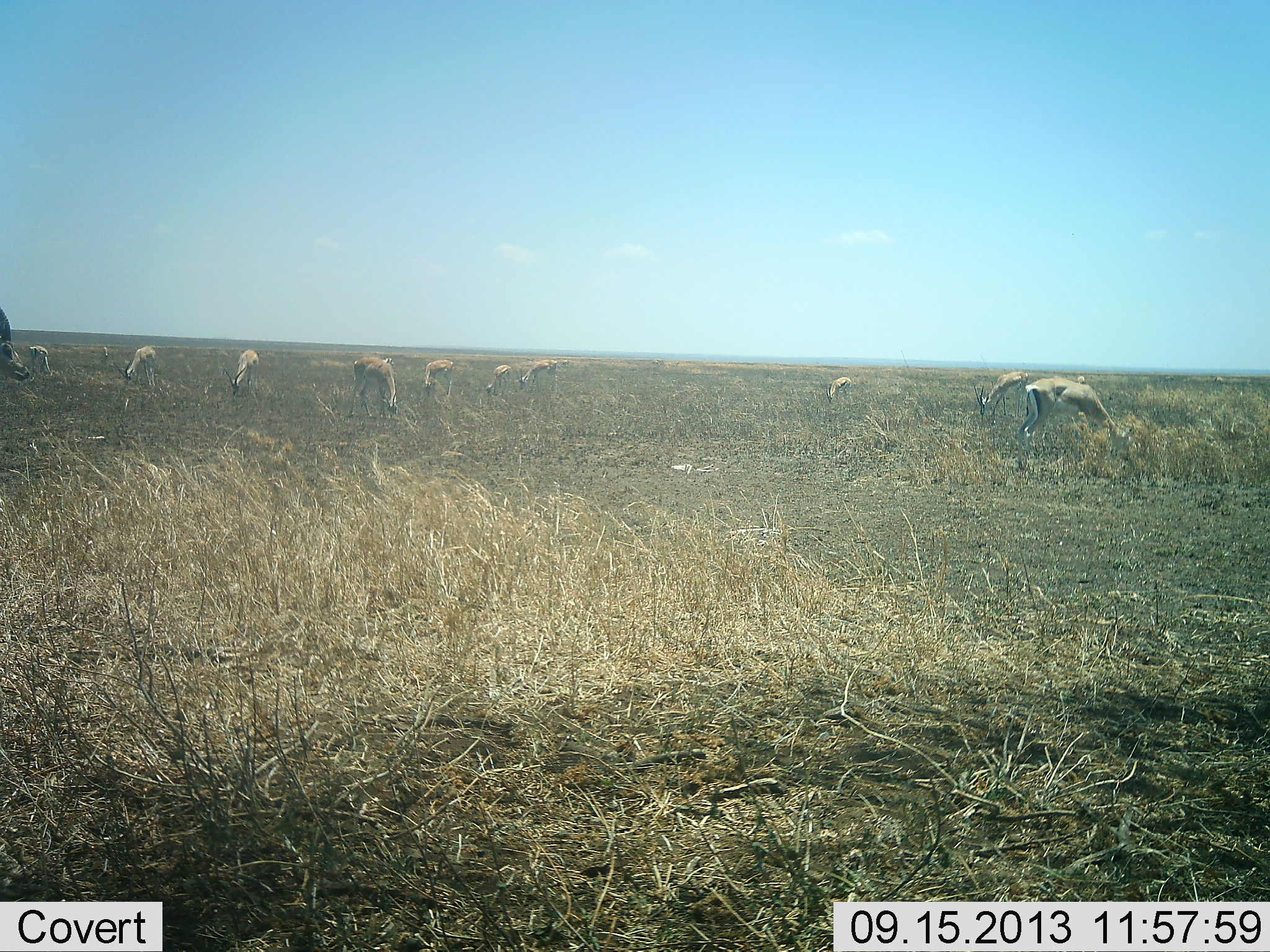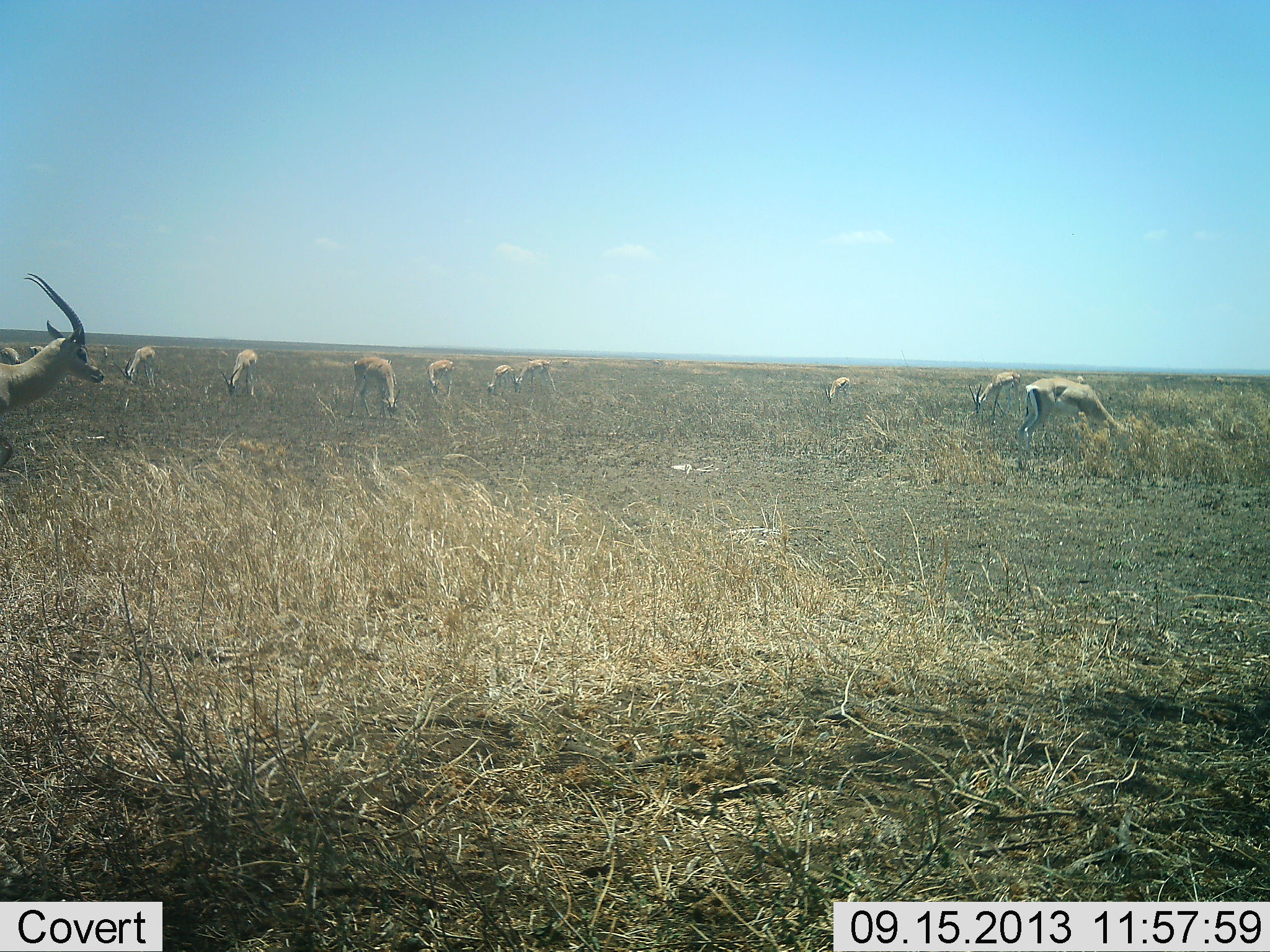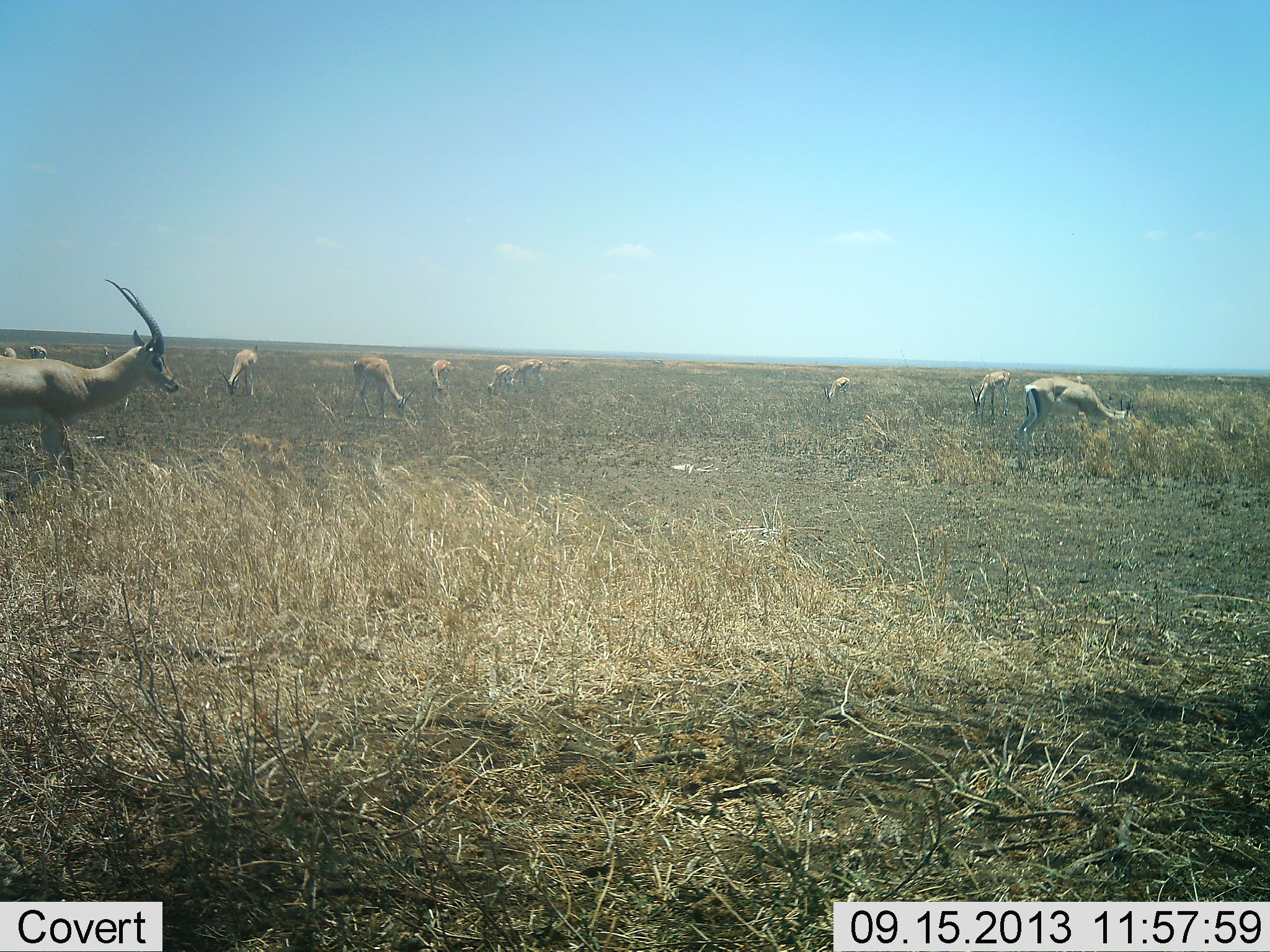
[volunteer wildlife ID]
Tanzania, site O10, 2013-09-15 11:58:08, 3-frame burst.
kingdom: Animalia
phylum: Chordata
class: Mammalia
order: Artiodactyla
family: Bovidae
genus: Nanger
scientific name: Nanger granti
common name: grant's gazelle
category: gazellegrants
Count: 11-50.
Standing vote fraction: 33%.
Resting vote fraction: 0%.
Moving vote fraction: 63%.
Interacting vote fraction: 0%.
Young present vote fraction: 0%.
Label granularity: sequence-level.